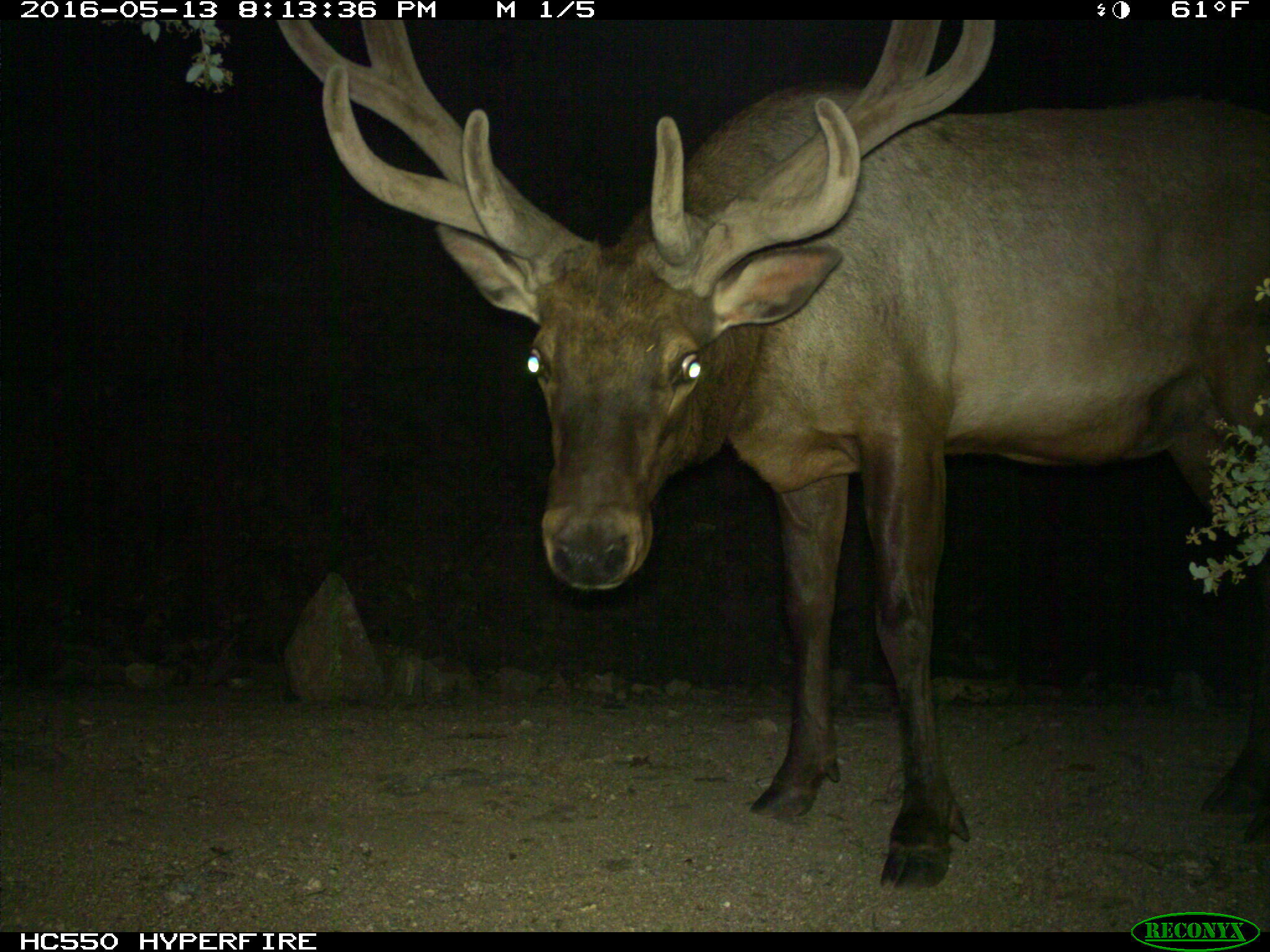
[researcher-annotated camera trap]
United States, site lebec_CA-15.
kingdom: Animalia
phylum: Chordata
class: Mammalia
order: Artiodactyla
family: Cervidae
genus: Cervus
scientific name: Cervus canadensis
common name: elk